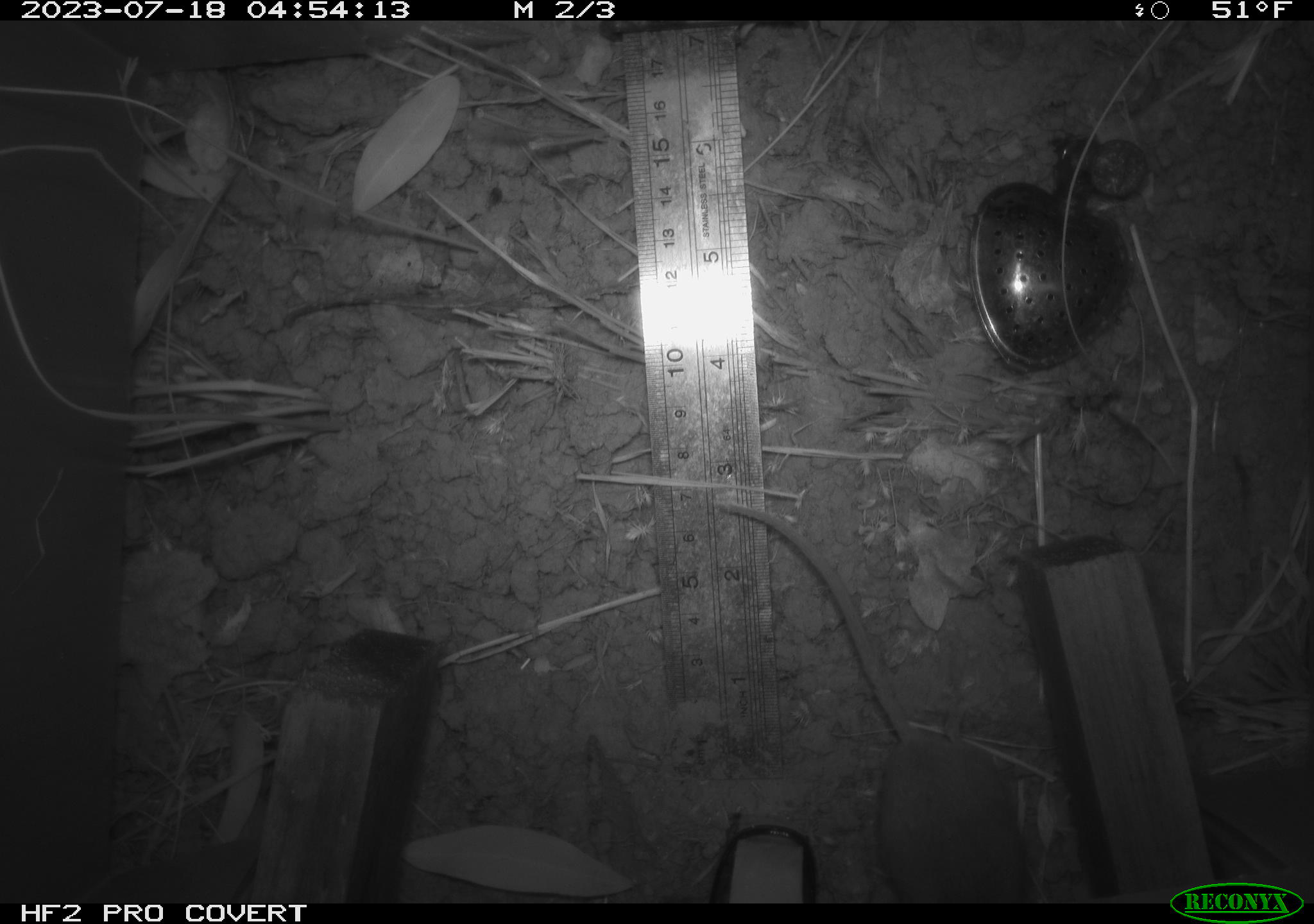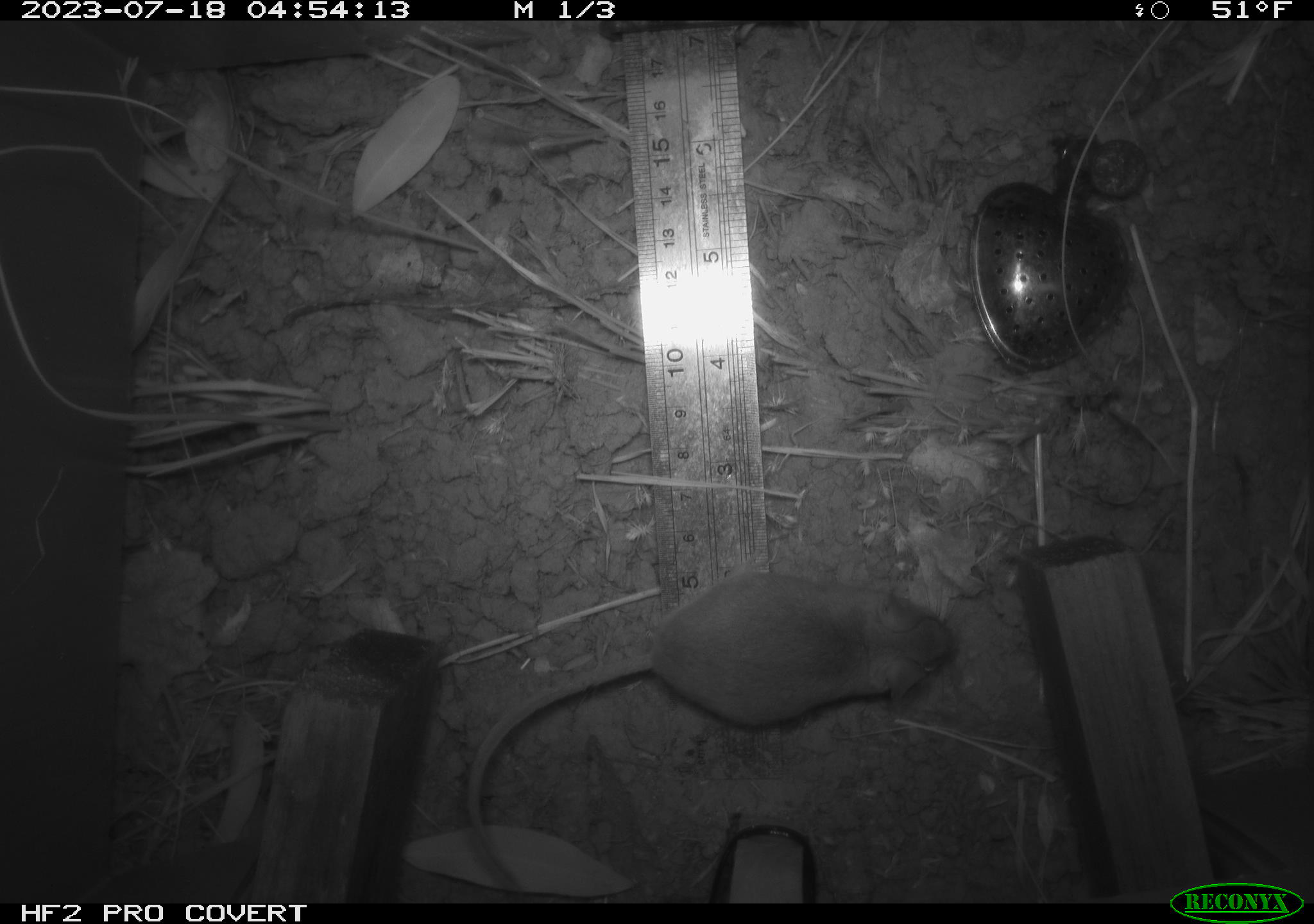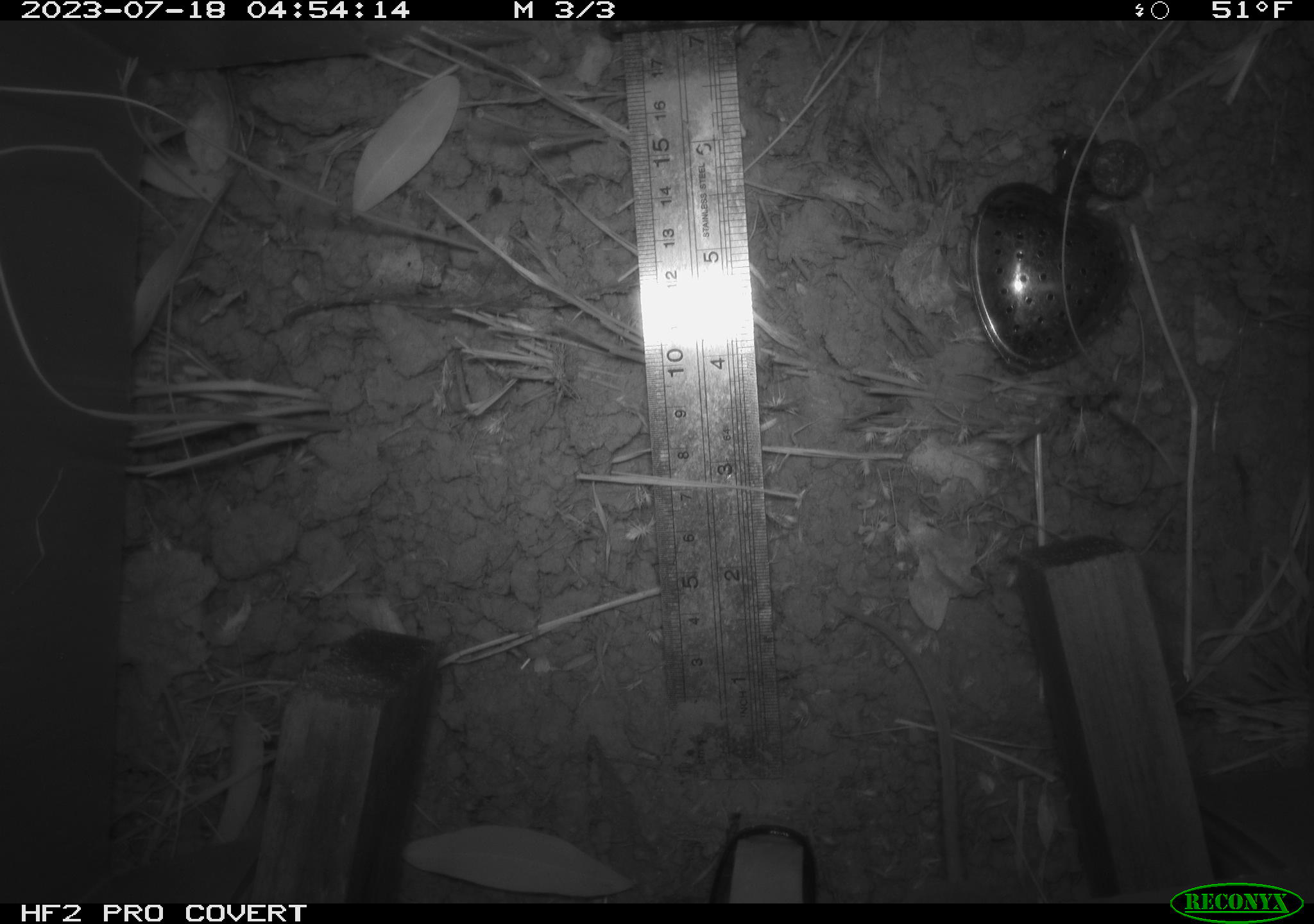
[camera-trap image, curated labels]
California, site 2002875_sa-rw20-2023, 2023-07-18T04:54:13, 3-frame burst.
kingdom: Animalia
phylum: Chordata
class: Mammalia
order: Rodentia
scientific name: Rodentia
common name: mouse species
Mouse species (Rodentia).